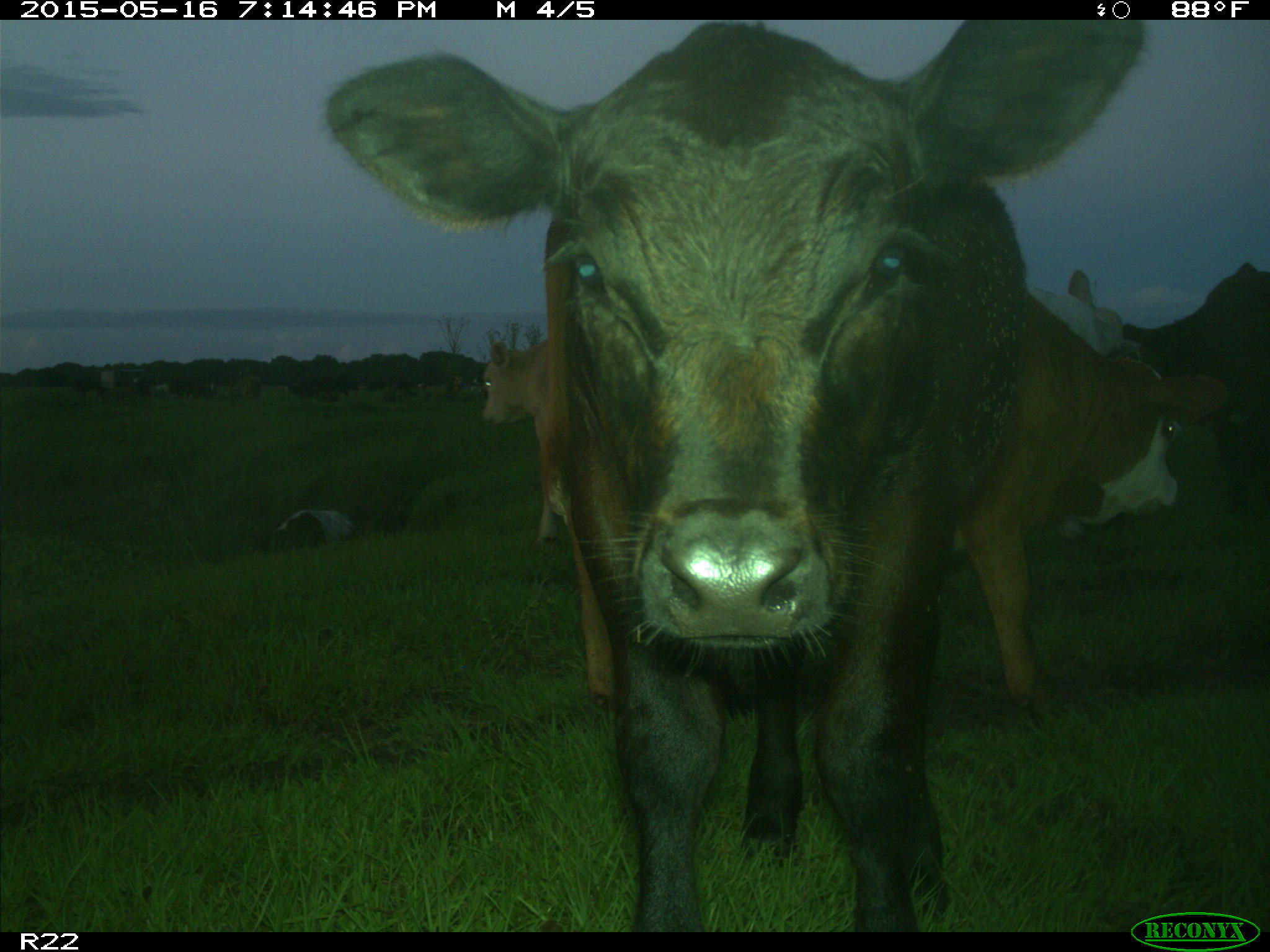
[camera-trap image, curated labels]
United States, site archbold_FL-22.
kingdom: Animalia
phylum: Chordata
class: Mammalia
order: Artiodactyla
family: Bovidae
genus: Bos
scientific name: Bos taurus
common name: domestic cow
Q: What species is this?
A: Bos taurus (domestic cow).